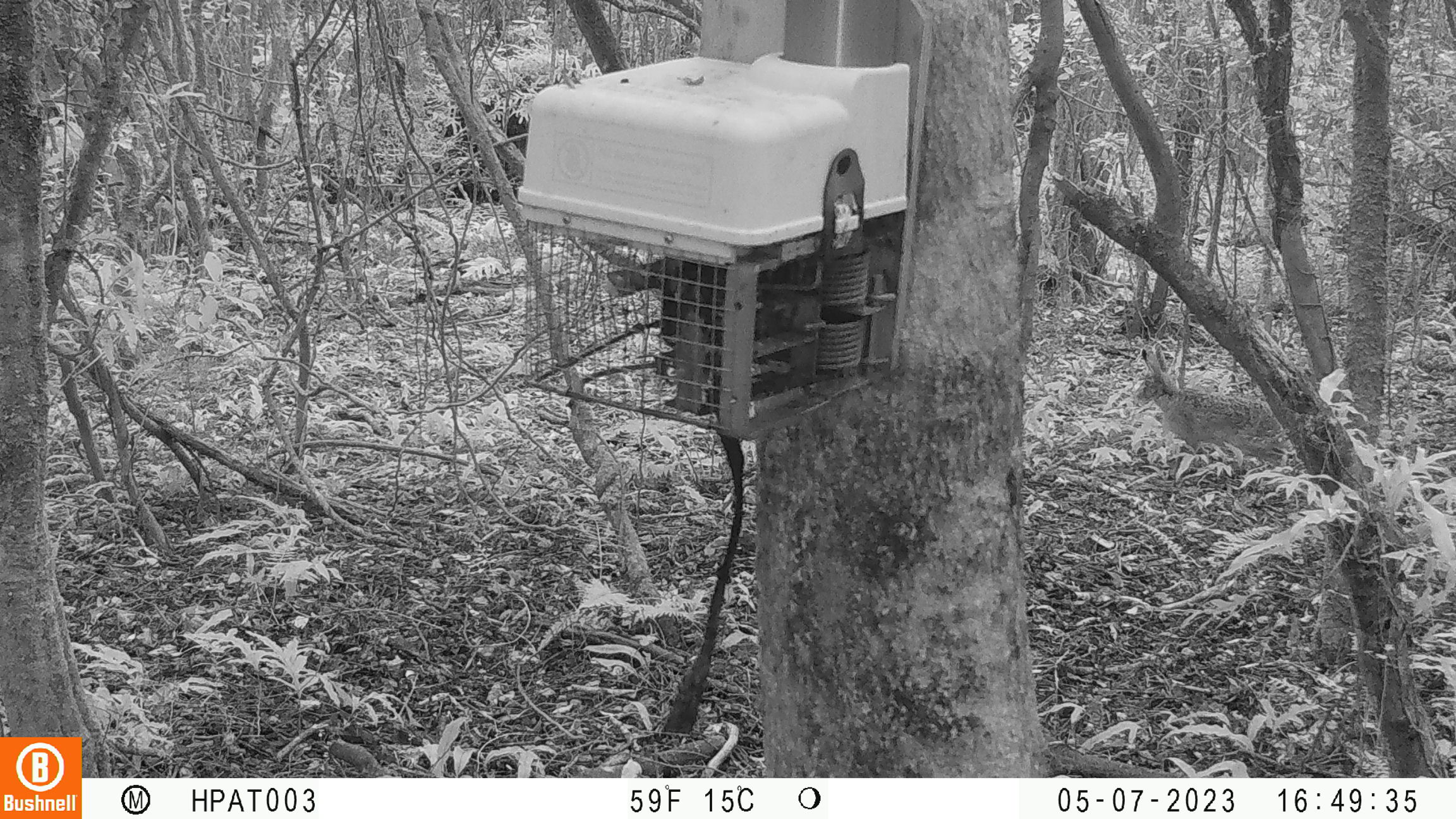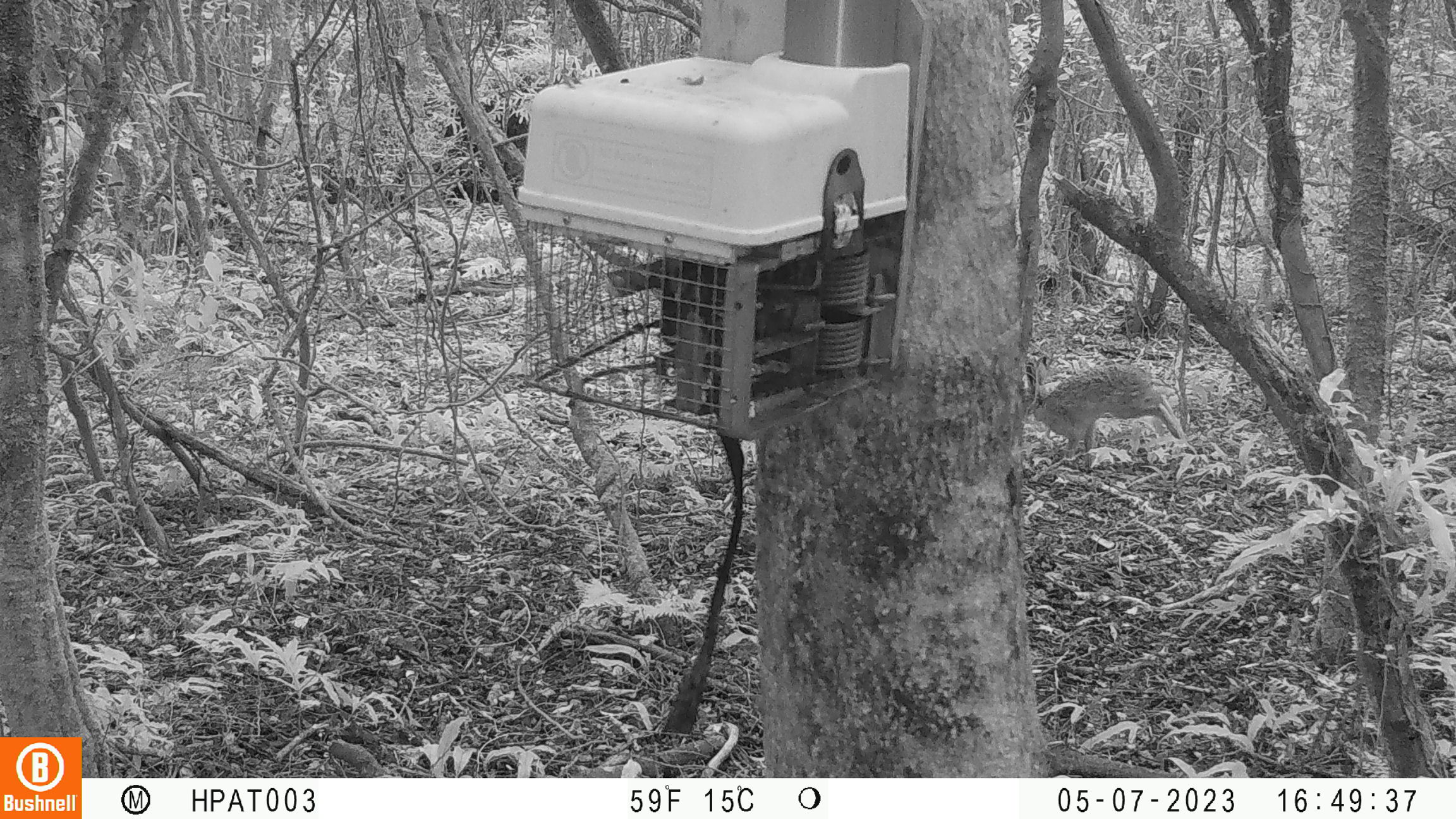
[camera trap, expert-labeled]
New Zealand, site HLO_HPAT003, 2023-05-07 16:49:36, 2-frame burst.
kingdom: Animalia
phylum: Chordata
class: Mammalia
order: Lagomorpha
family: Leporidae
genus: Lepus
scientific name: Lepus europaeus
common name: brown hare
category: hare